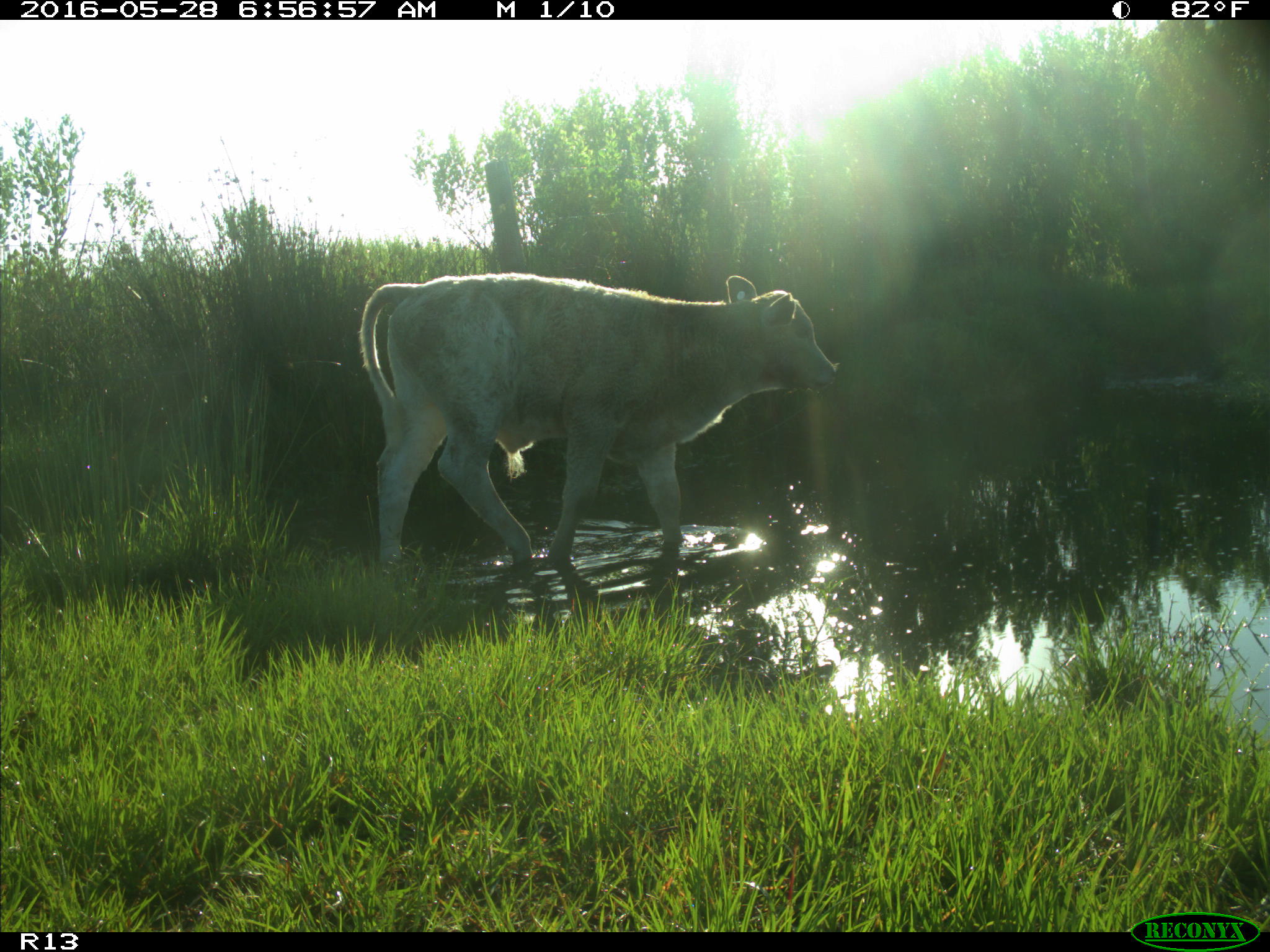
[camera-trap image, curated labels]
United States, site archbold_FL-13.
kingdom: Animalia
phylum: Chordata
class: Mammalia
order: Artiodactyla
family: Bovidae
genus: Bos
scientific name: Bos taurus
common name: domestic cow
Bos taurus (domestic cow).